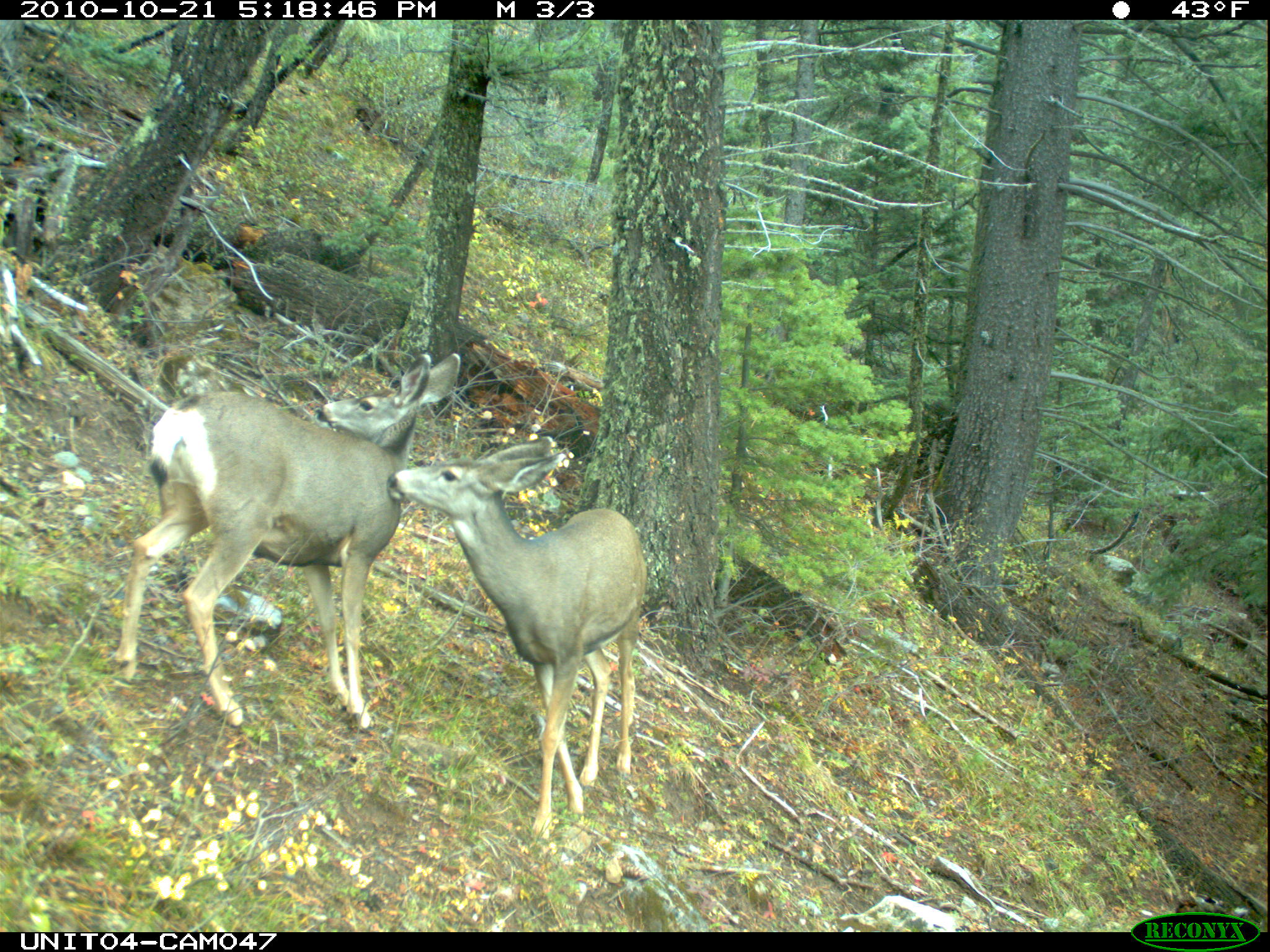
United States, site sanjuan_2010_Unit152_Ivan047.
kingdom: Animalia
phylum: Chordata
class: Mammalia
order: Artiodactyla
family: Cervidae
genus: Odocoileus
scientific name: Odocoileus hemionus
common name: mule deer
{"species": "Odocoileus hemionus (mule deer)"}